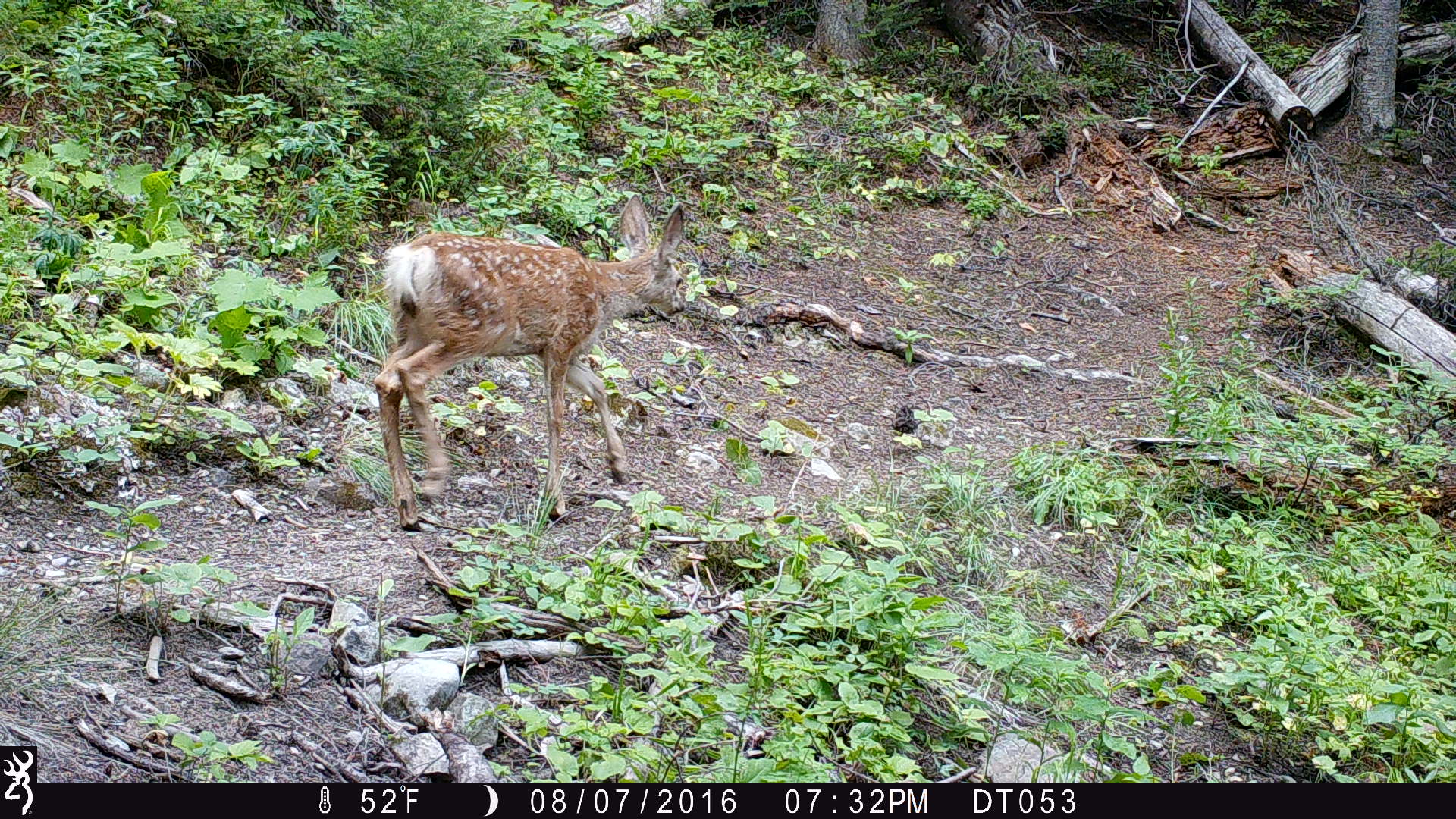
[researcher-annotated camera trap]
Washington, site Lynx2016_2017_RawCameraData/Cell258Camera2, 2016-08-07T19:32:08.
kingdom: Animalia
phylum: Chordata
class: Mammalia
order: Artiodactyla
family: Cervidae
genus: Odocoileus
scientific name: Odocoileus hemionus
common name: mule deer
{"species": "Odocoileus hemionus (mule deer)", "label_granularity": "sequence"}